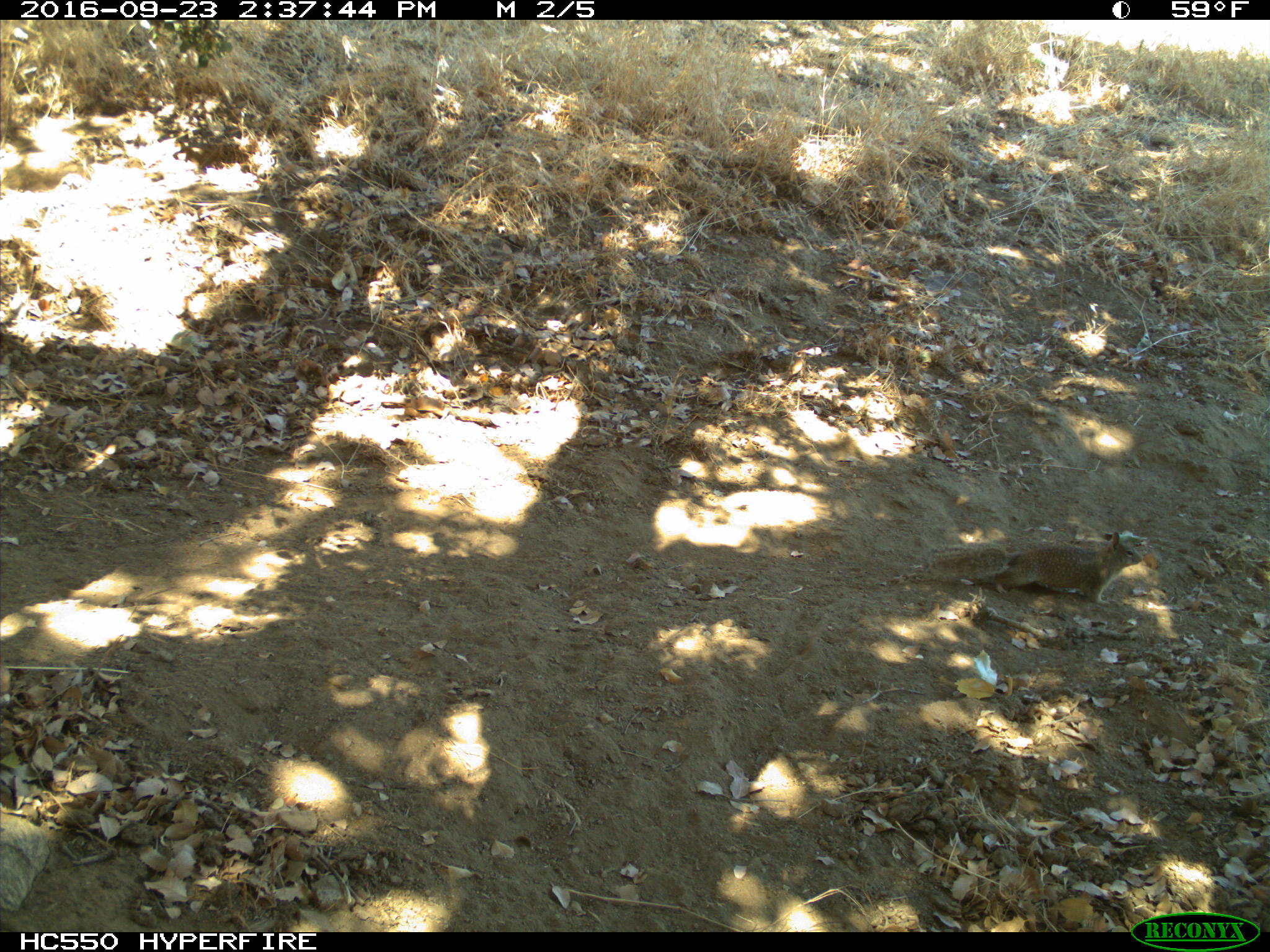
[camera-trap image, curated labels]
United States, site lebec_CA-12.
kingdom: Animalia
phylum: Chordata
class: Mammalia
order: Rodentia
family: Sciuridae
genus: Otospermophilus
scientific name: Otospermophilus beecheyi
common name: california ground squirrel